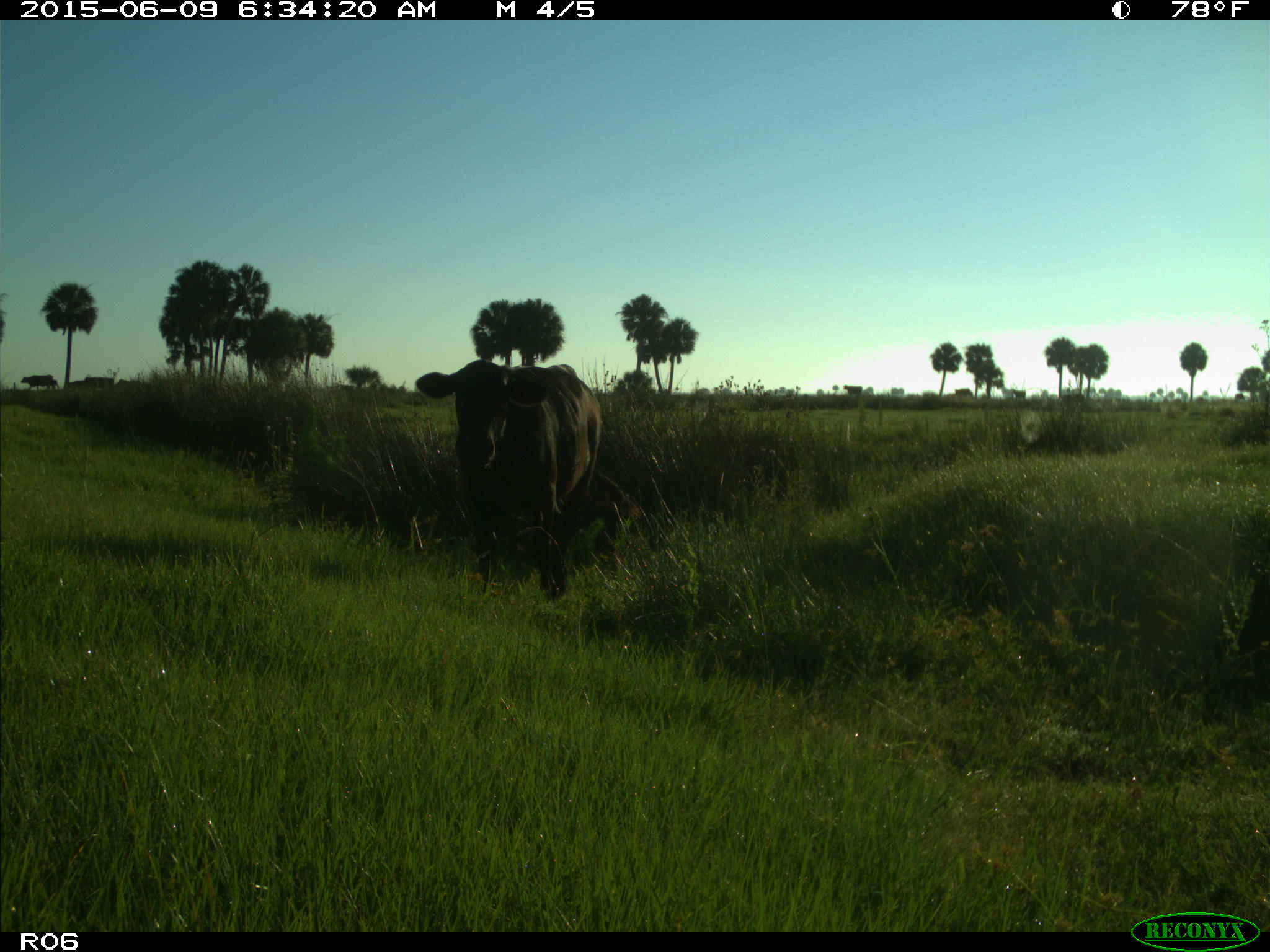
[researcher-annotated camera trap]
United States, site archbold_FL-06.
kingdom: Animalia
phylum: Chordata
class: Mammalia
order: Artiodactyla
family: Bovidae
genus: Bos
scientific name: Bos taurus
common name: domestic cow